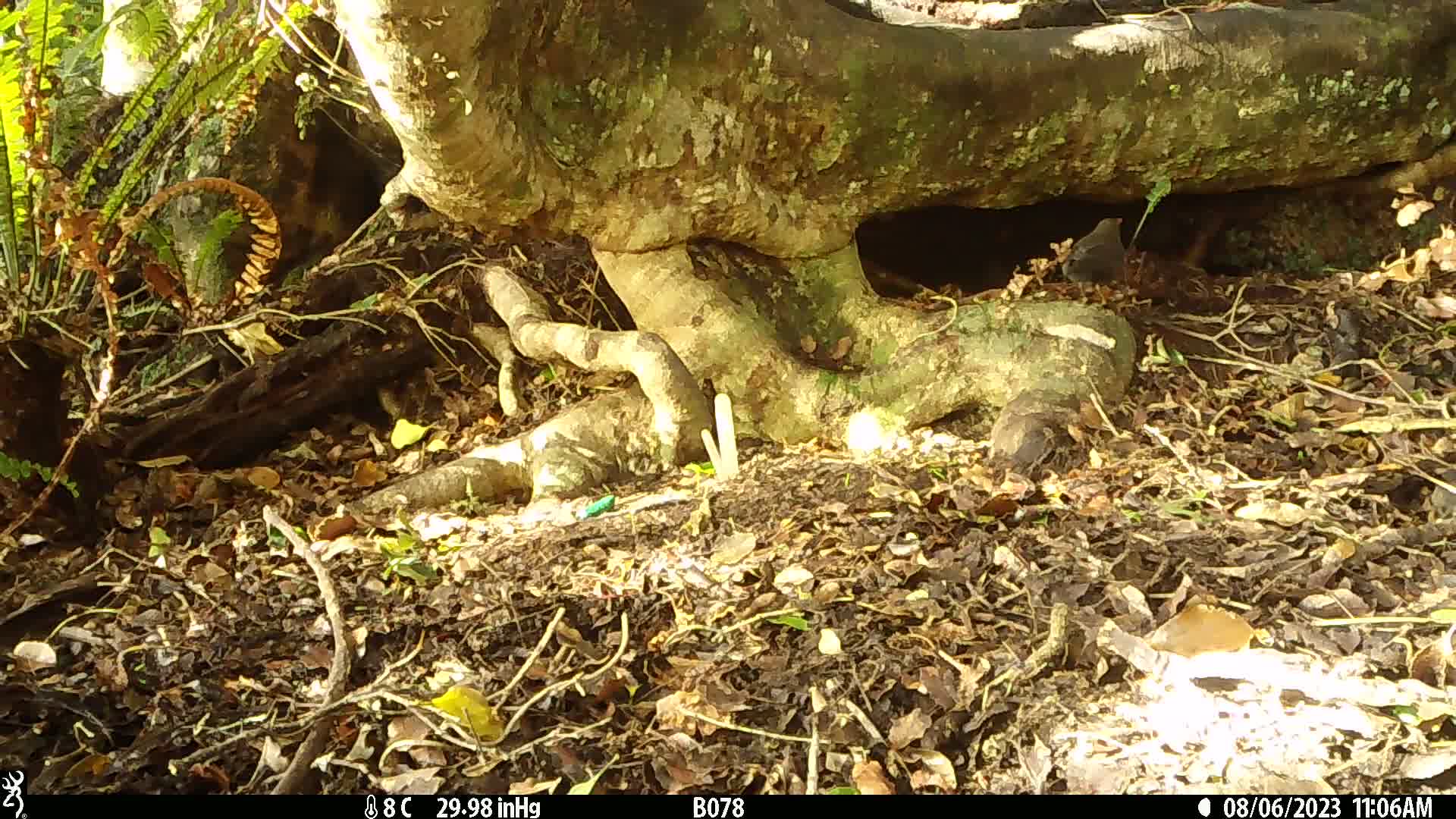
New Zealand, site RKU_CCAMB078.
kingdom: Animalia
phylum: Chordata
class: Aves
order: Passeriformes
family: Turdidae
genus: Turdus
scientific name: Turdus merula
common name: eurasian blackbird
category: blackbird